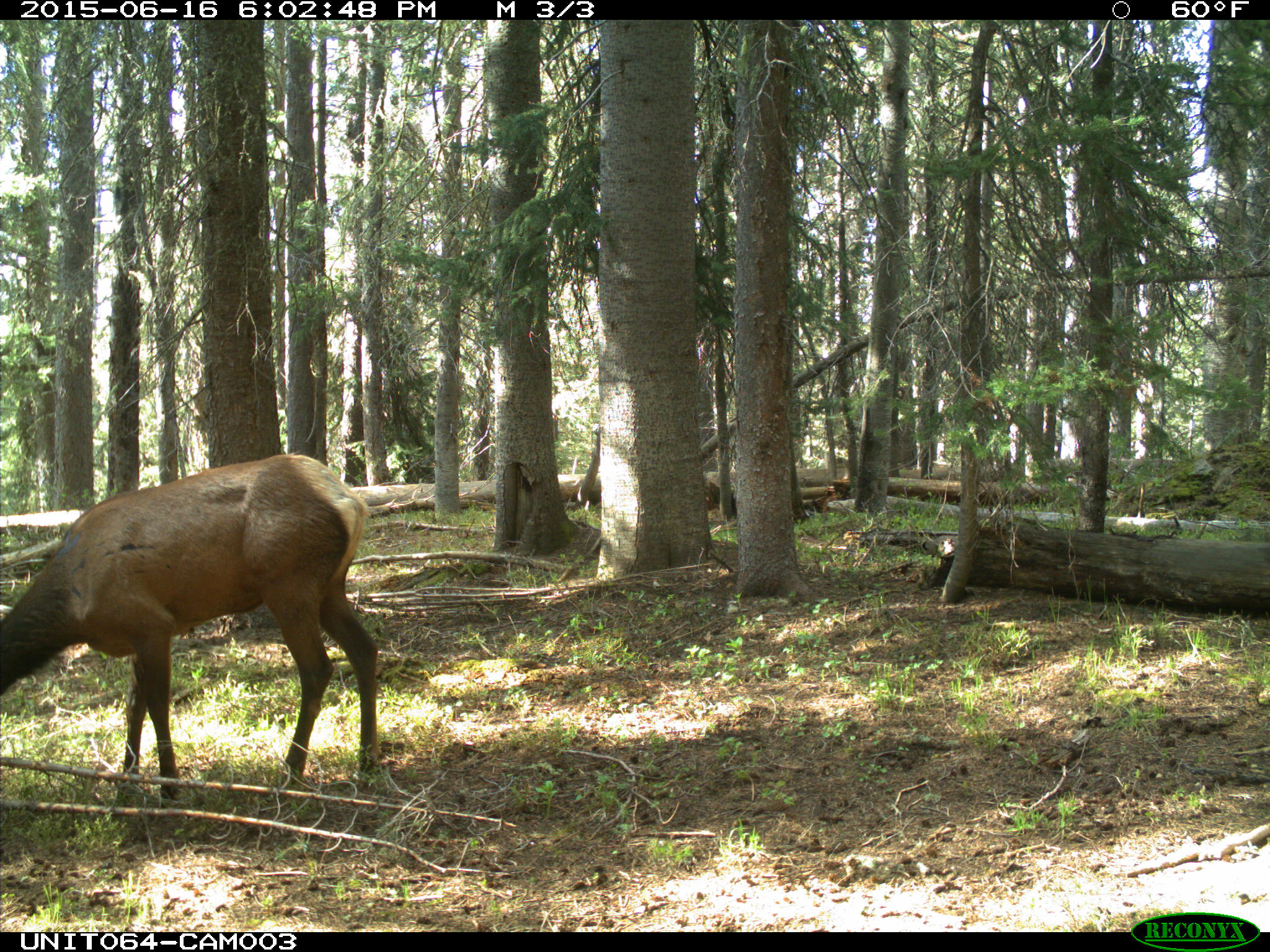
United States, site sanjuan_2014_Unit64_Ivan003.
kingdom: Animalia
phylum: Chordata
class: Mammalia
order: Artiodactyla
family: Cervidae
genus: Cervus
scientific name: Cervus elaphus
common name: red deer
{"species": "Cervus elaphus (red deer)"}